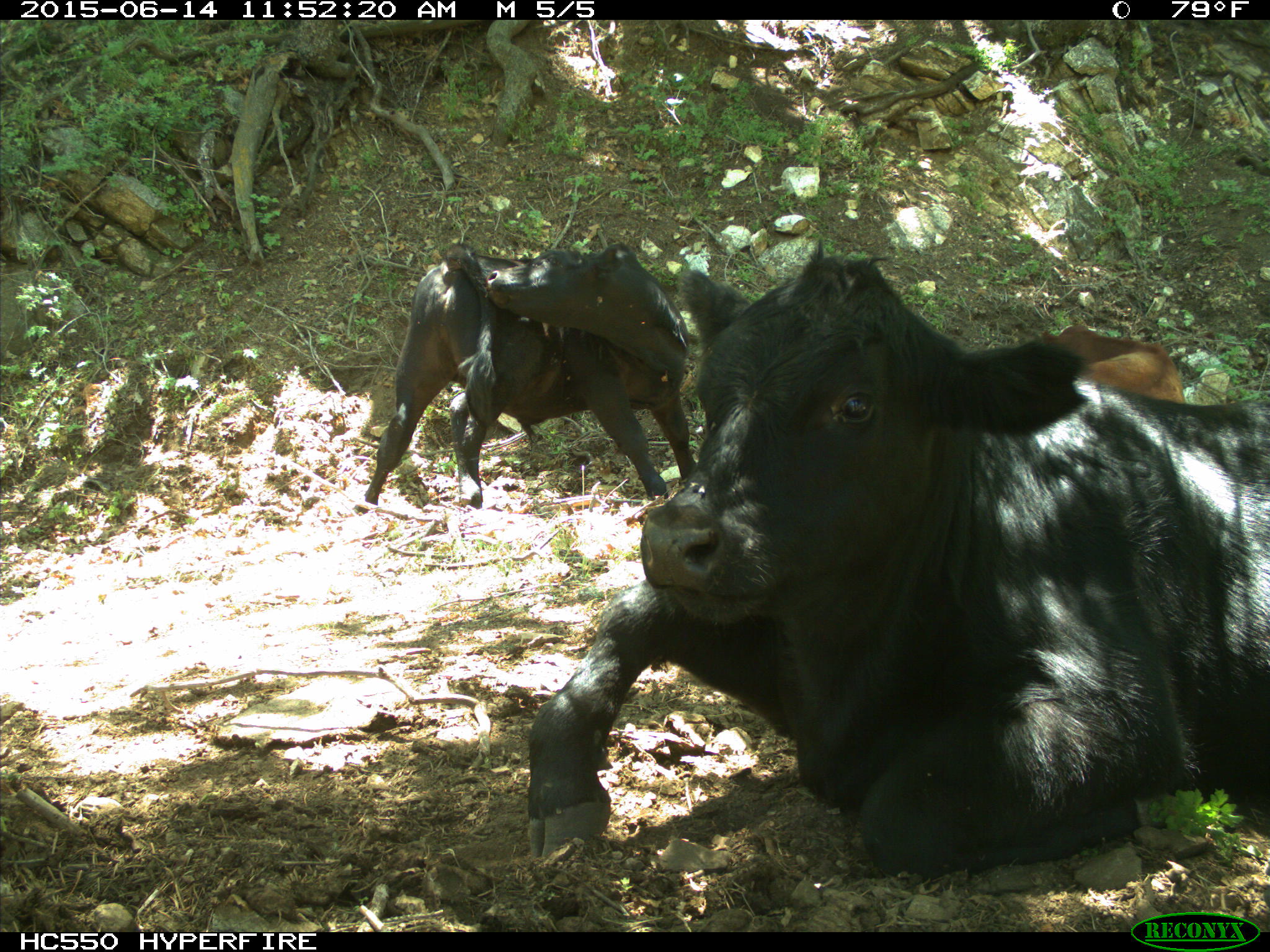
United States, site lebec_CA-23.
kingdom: Animalia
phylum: Chordata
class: Mammalia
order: Artiodactyla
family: Bovidae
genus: Bos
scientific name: Bos taurus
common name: domestic cow